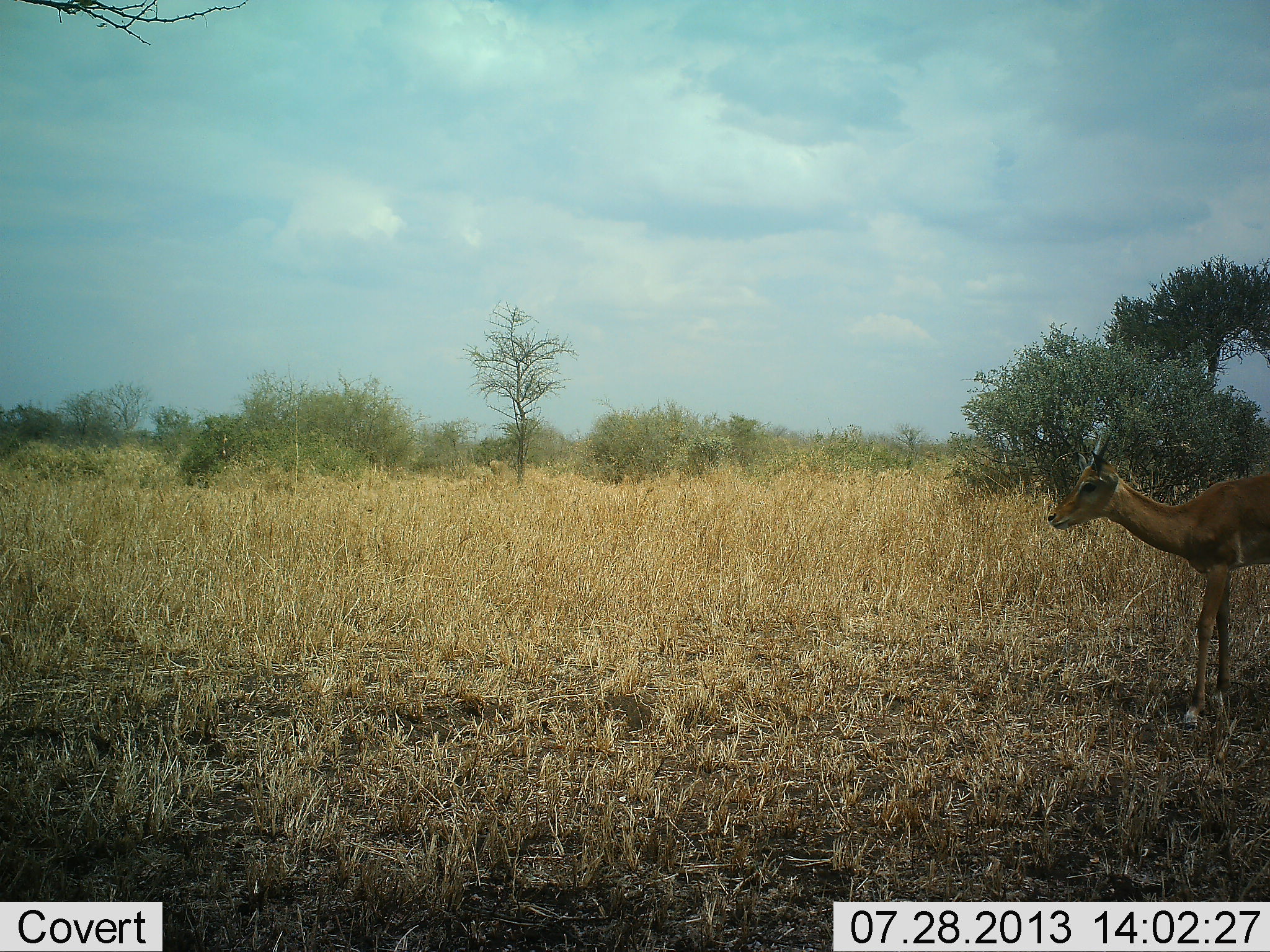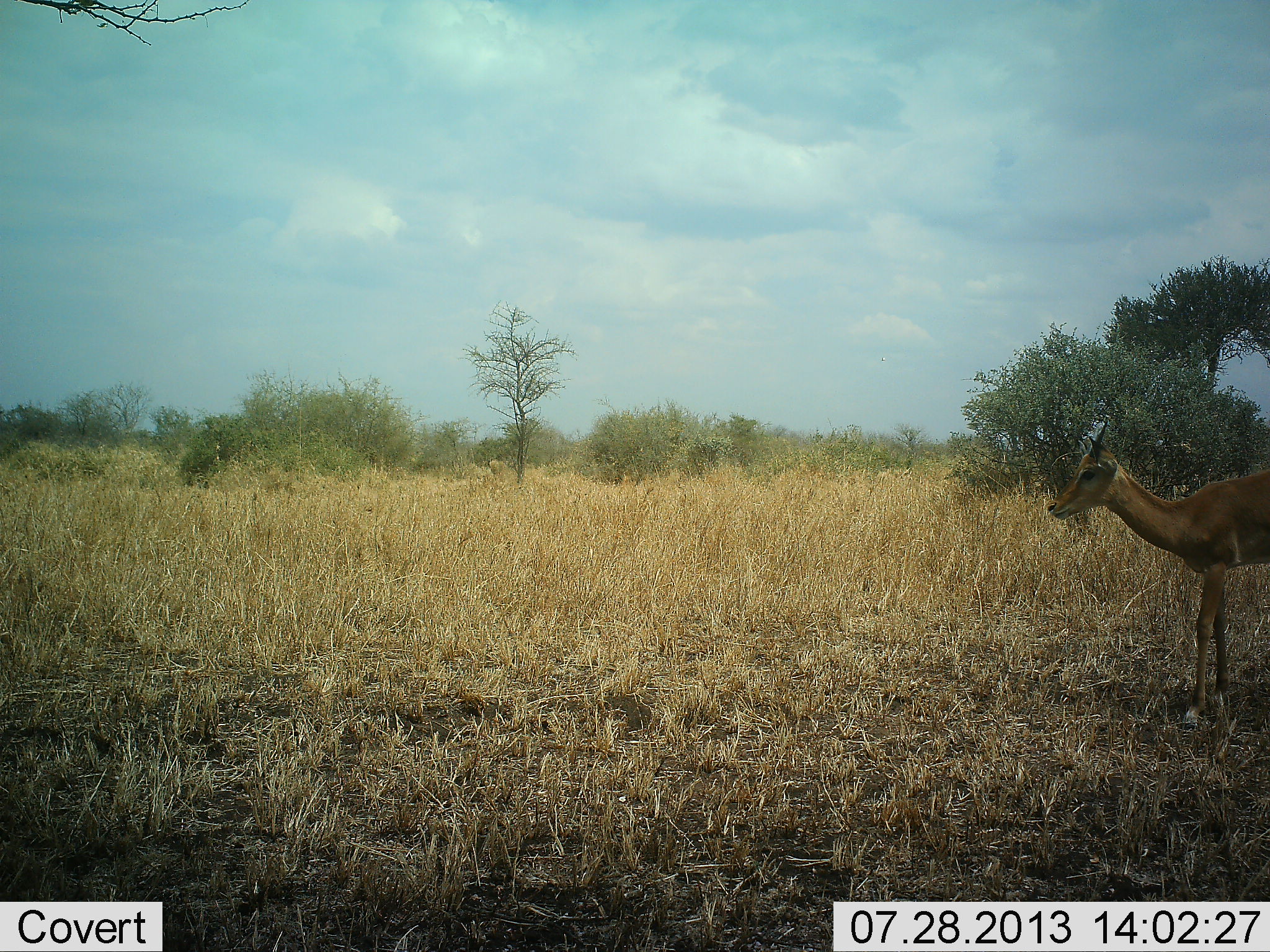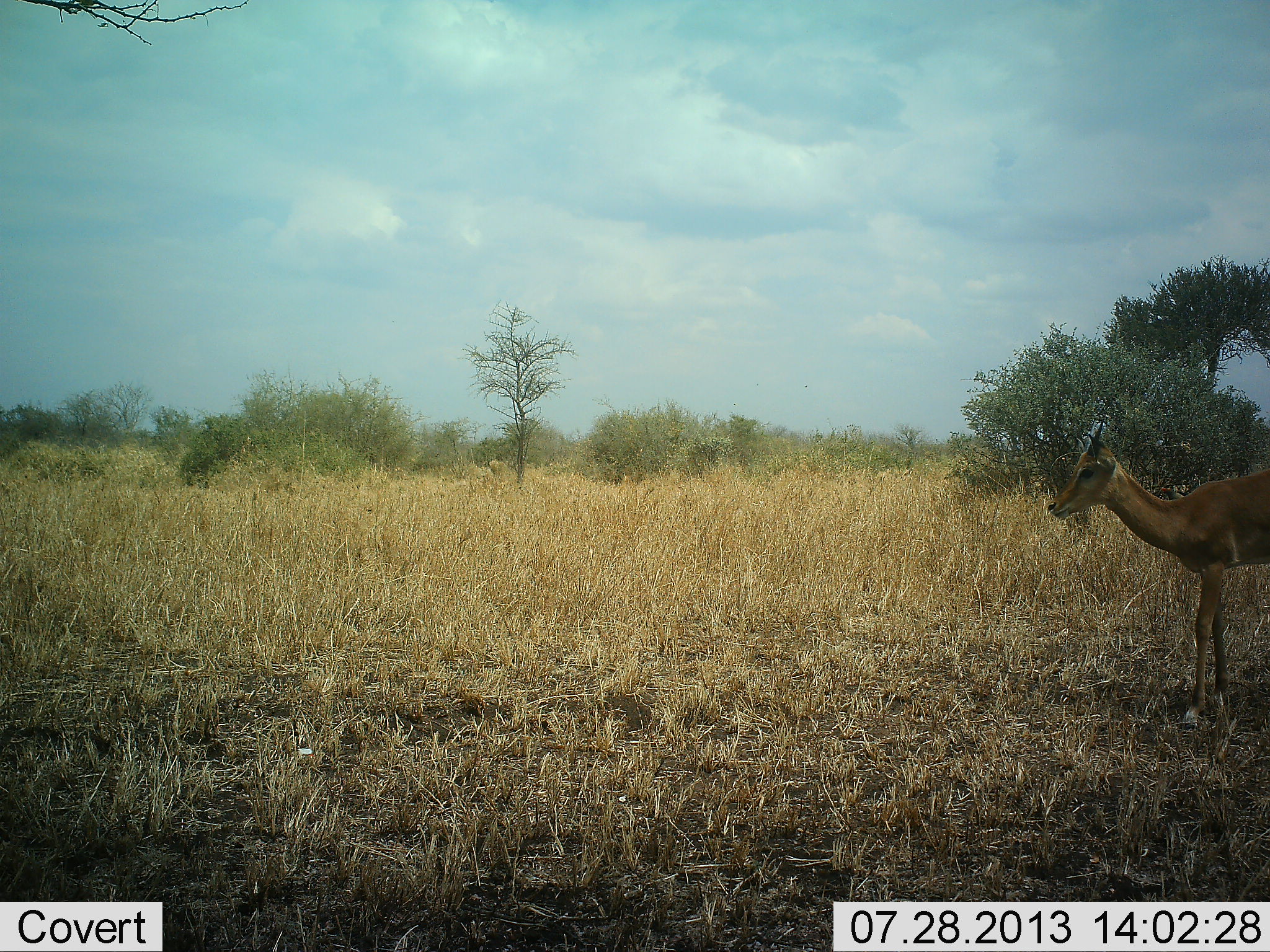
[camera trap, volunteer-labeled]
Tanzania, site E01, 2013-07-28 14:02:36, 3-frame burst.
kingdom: Animalia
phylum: Chordata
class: Mammalia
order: Artiodactyla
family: Bovidae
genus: Nanger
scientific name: Nanger granti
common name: grant's gazelle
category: gazellegrants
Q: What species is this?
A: Gazellegrants (grant's gazelle) (Nanger granti).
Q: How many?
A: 1.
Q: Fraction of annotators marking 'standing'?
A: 84%.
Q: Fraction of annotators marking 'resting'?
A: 0%.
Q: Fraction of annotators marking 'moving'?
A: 16%.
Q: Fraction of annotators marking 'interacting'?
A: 0%.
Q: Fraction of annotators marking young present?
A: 0%.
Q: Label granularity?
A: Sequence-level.